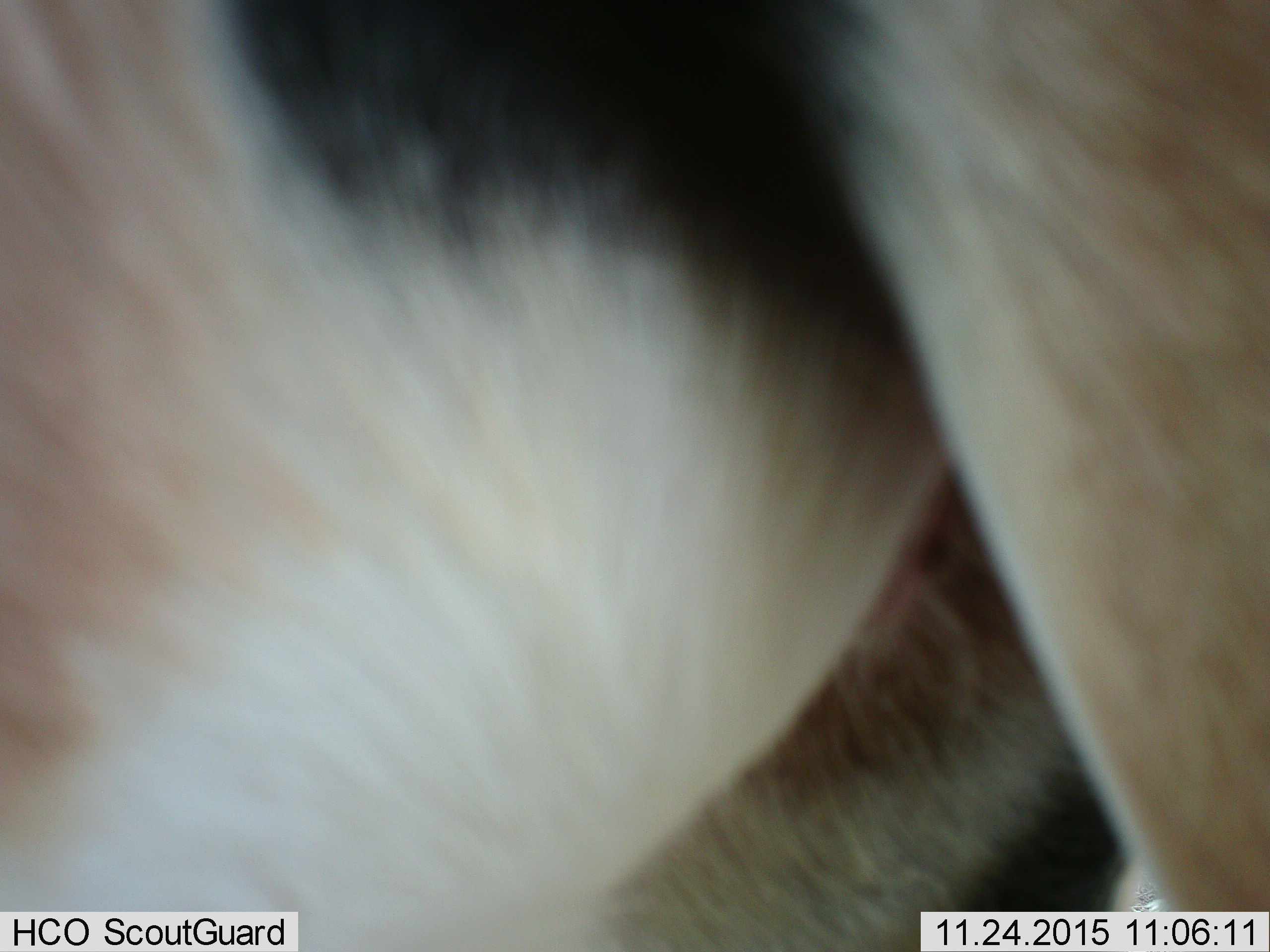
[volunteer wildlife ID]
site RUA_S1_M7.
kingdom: Animalia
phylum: Chordata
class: Mammalia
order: Artiodactyla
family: Bovidae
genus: Aepyceros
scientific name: Aepyceros melampus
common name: impala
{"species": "impala (Aepyceros melampus)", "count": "1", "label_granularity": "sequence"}